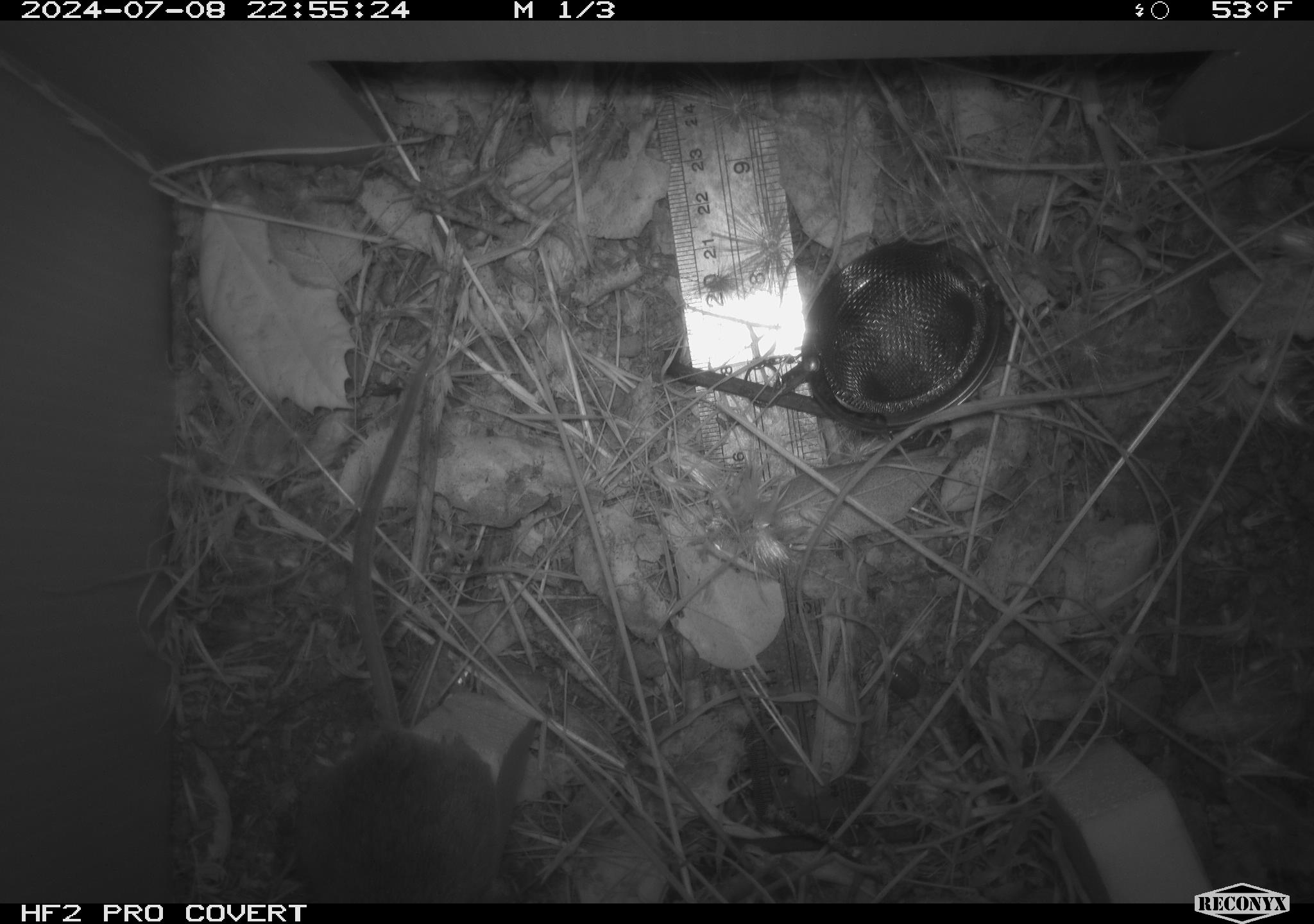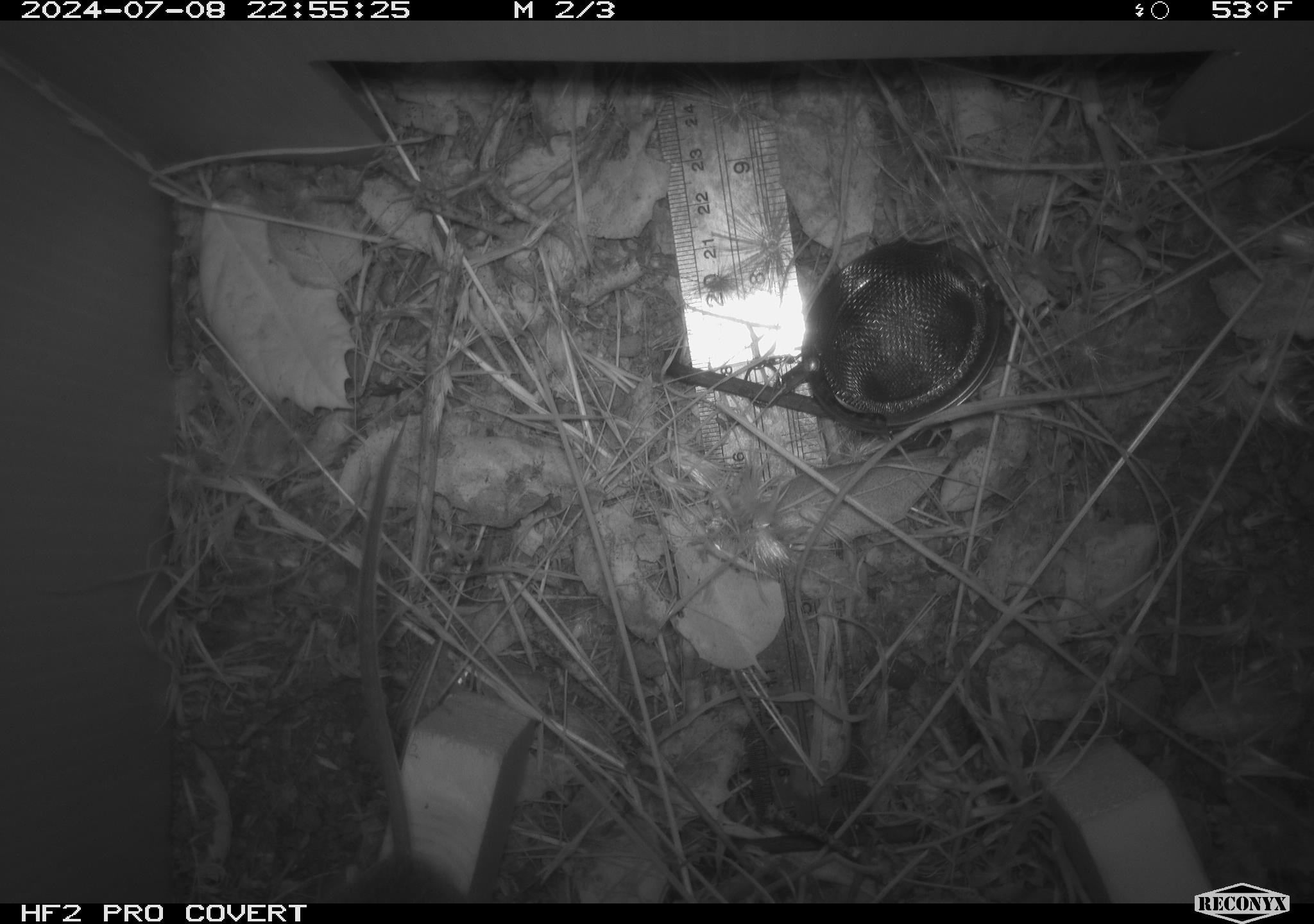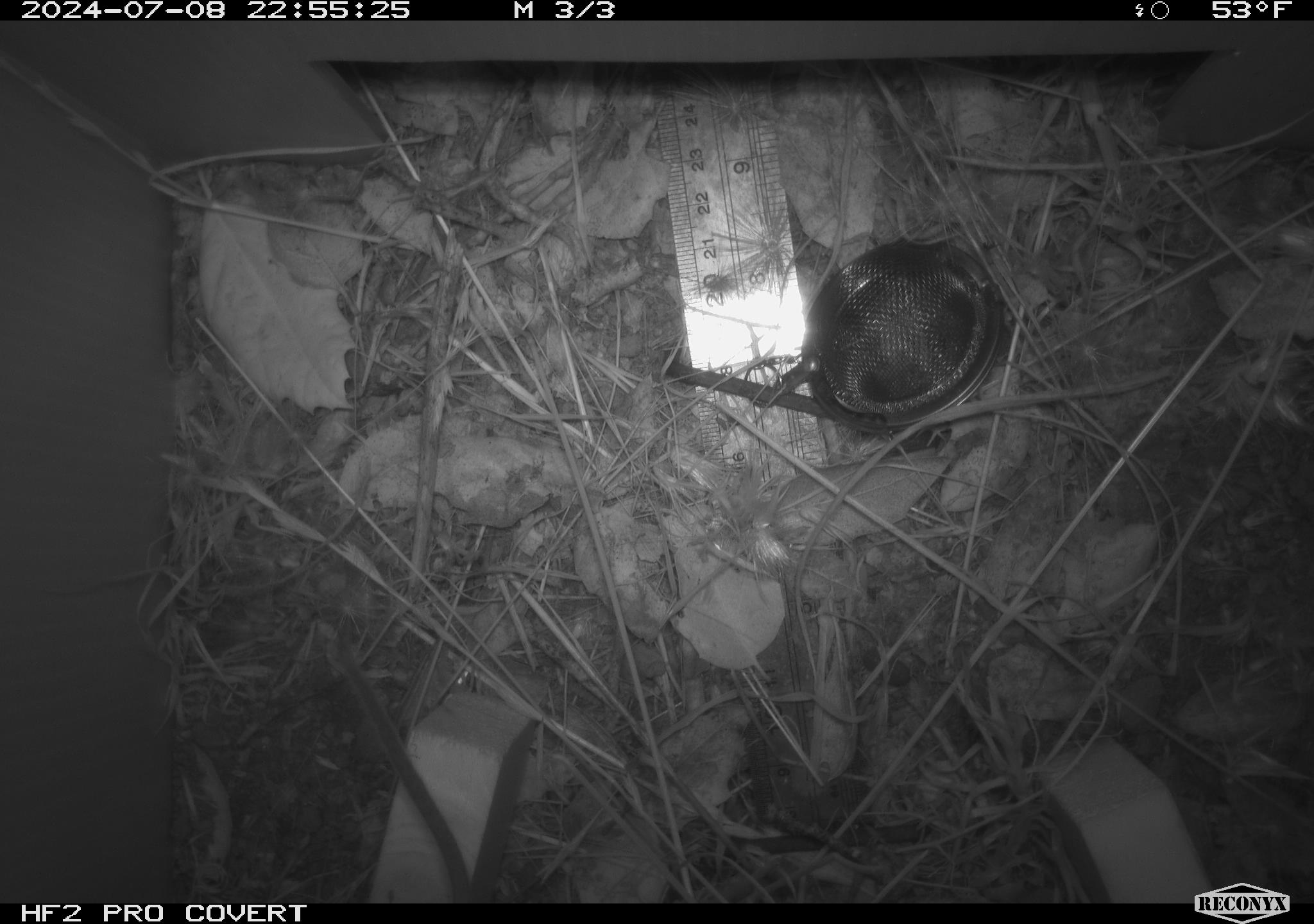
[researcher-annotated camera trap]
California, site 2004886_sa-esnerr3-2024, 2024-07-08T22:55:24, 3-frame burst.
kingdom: Animalia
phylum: Chordata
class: Mammalia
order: Rodentia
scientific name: Rodentia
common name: rodent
Rodent (Rodentia).